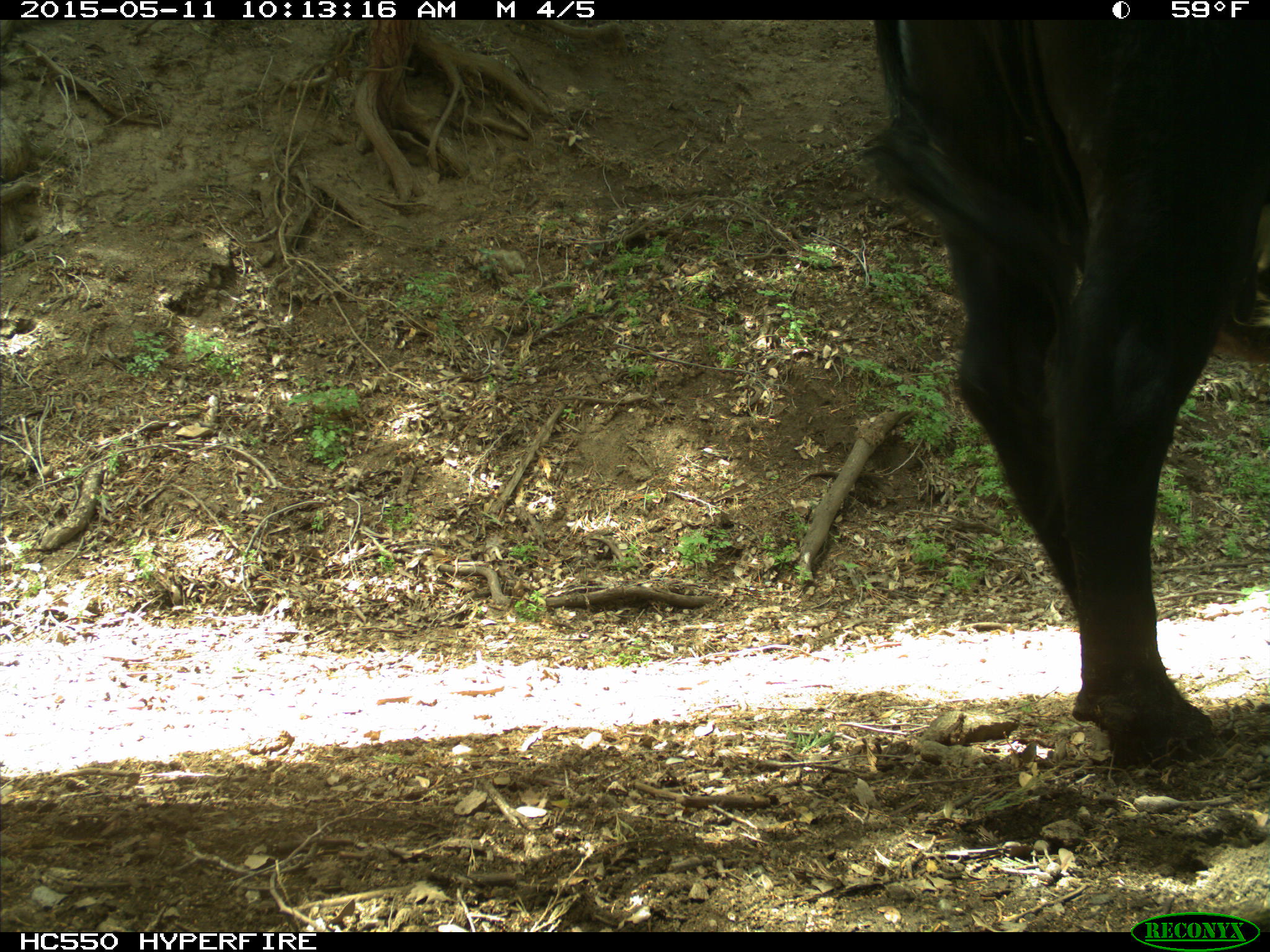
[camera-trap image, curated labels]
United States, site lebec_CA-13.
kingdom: Animalia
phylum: Chordata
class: Mammalia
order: Artiodactyla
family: Bovidae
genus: Bos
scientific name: Bos taurus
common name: domestic cow